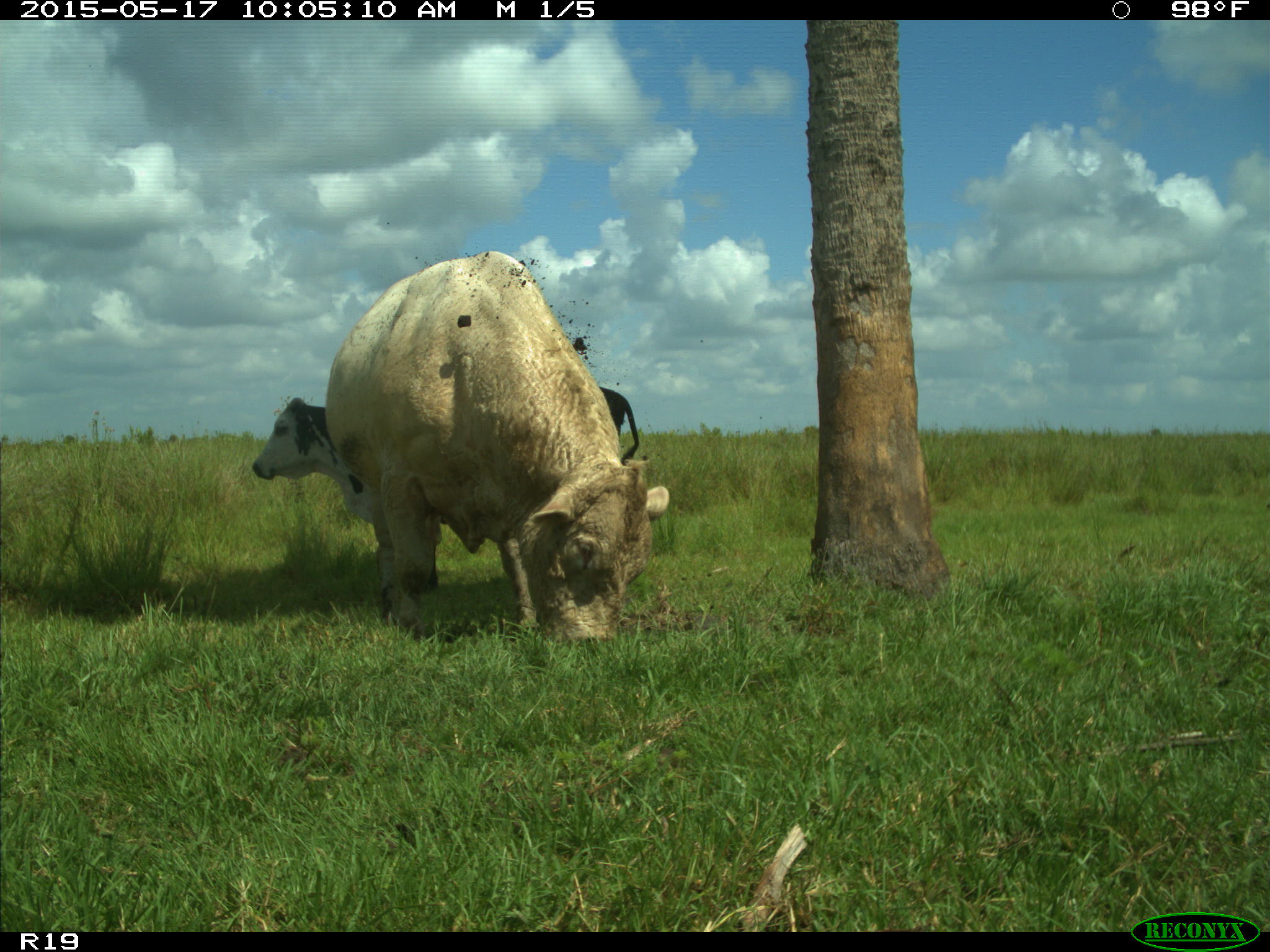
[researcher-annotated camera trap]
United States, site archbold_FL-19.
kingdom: Animalia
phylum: Chordata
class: Mammalia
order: Artiodactyla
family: Bovidae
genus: Bos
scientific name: Bos taurus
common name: domestic cow